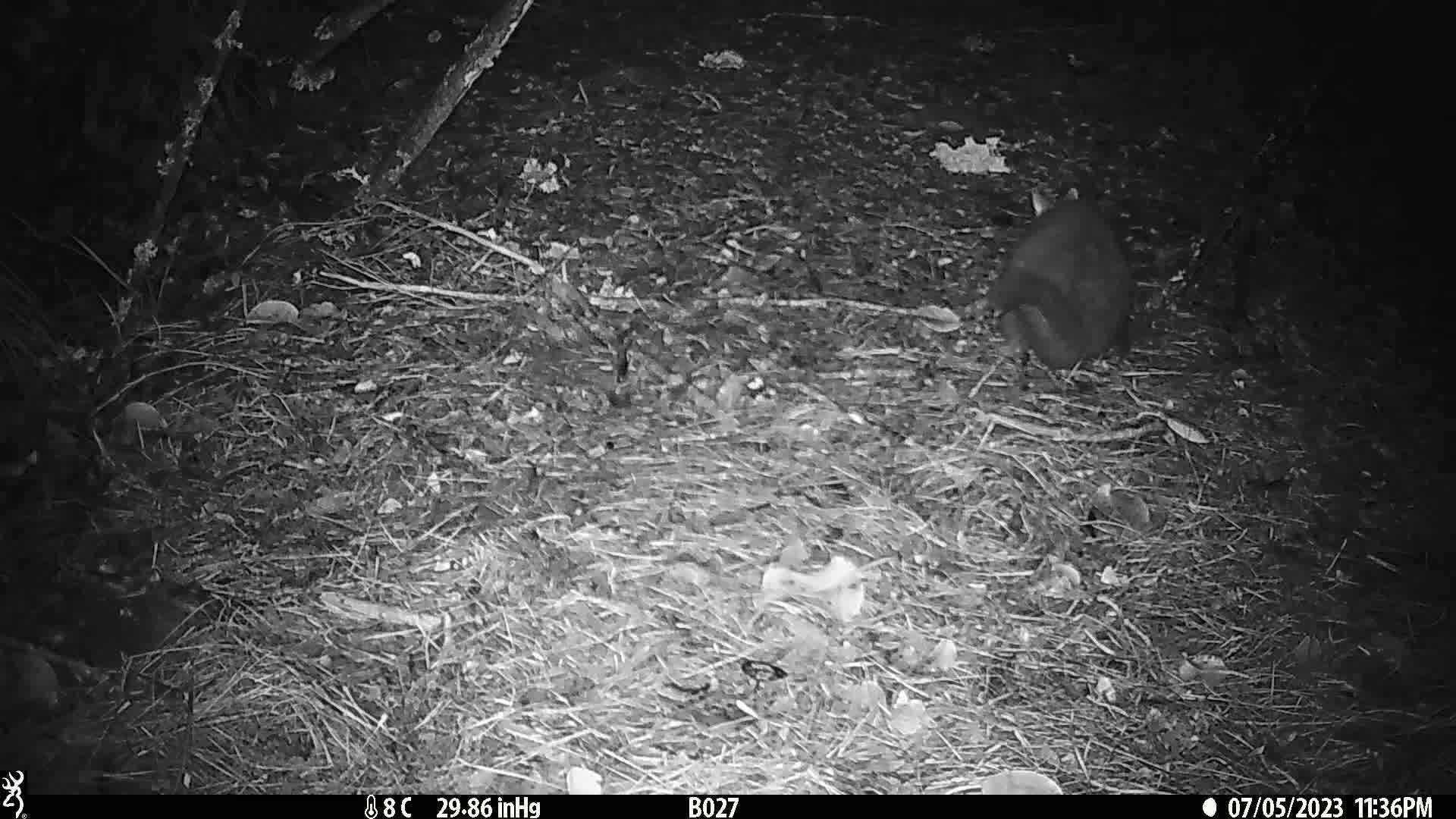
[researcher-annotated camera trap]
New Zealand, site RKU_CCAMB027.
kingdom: Animalia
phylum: Chordata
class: Mammalia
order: Diprotodontia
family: Phalangeridae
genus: Trichosurus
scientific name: Trichosurus vulpecula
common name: common brushtail possum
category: possum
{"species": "possum (common brushtail possum) (Trichosurus vulpecula)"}